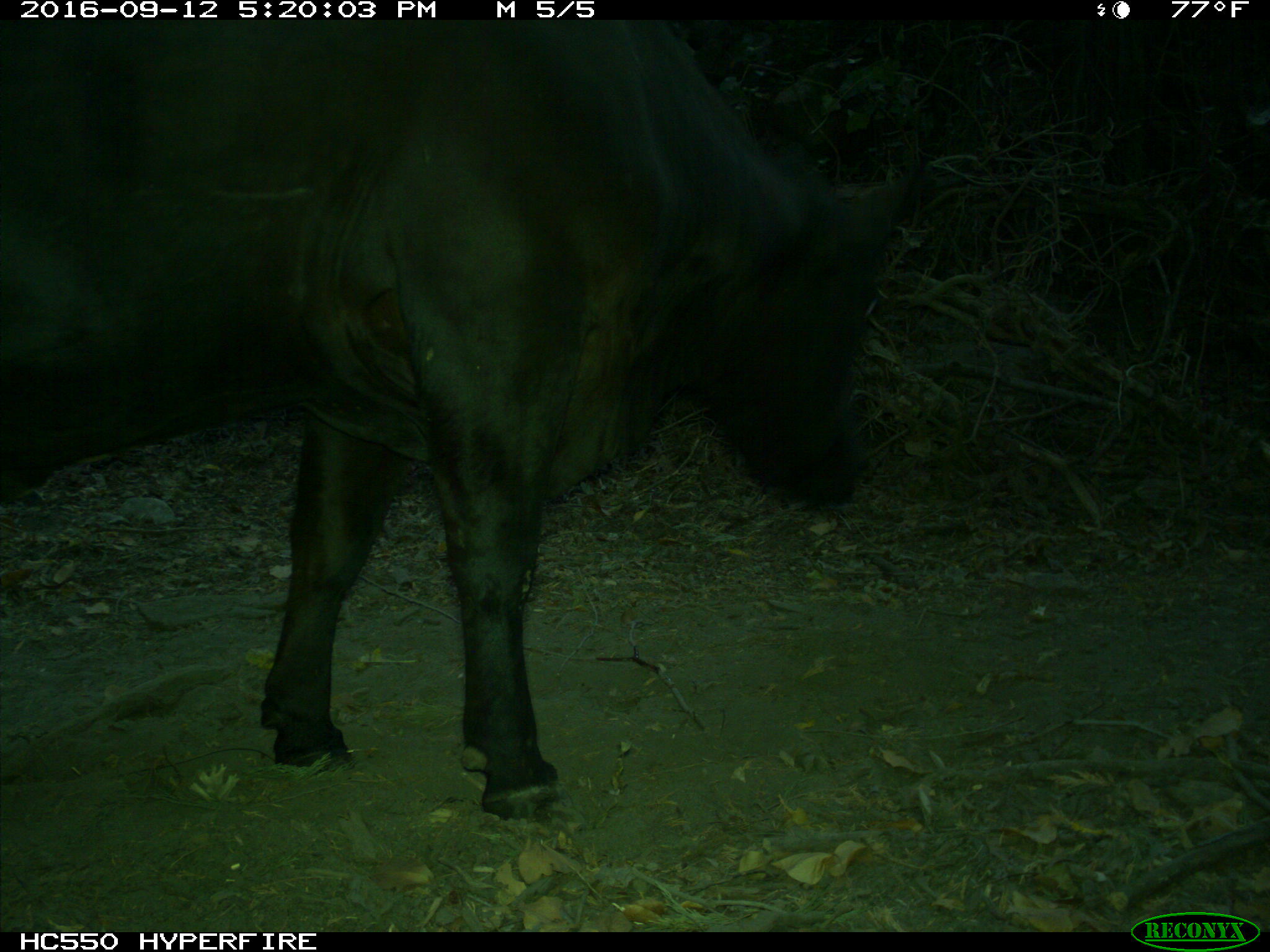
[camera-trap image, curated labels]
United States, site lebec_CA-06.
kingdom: Animalia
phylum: Chordata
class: Mammalia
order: Artiodactyla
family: Bovidae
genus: Bos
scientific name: Bos taurus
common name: domestic cow